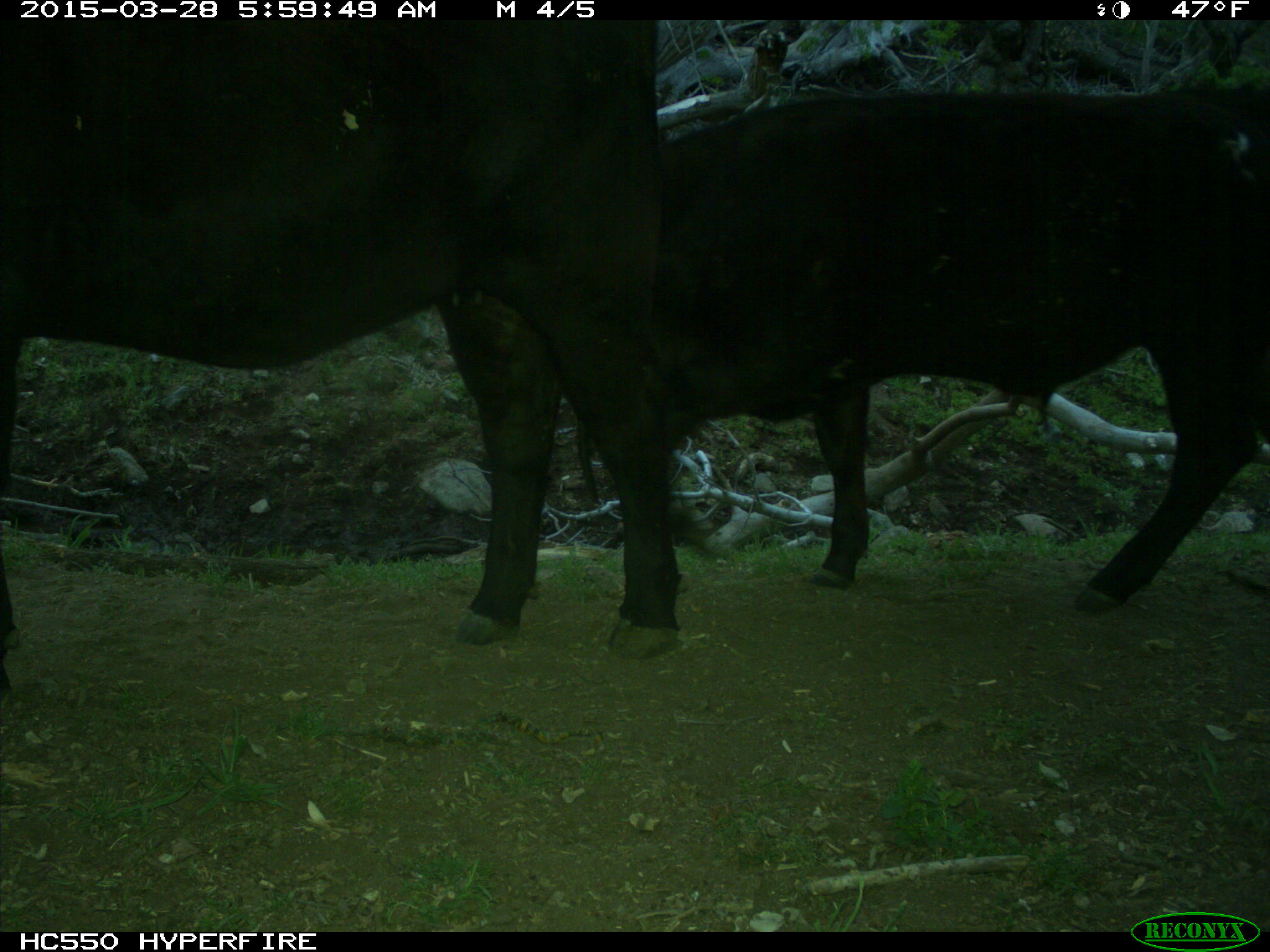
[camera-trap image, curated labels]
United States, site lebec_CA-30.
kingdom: Animalia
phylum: Chordata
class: Mammalia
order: Artiodactyla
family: Bovidae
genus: Bos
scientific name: Bos taurus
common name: domestic cow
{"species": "Bos taurus (domestic cow)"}